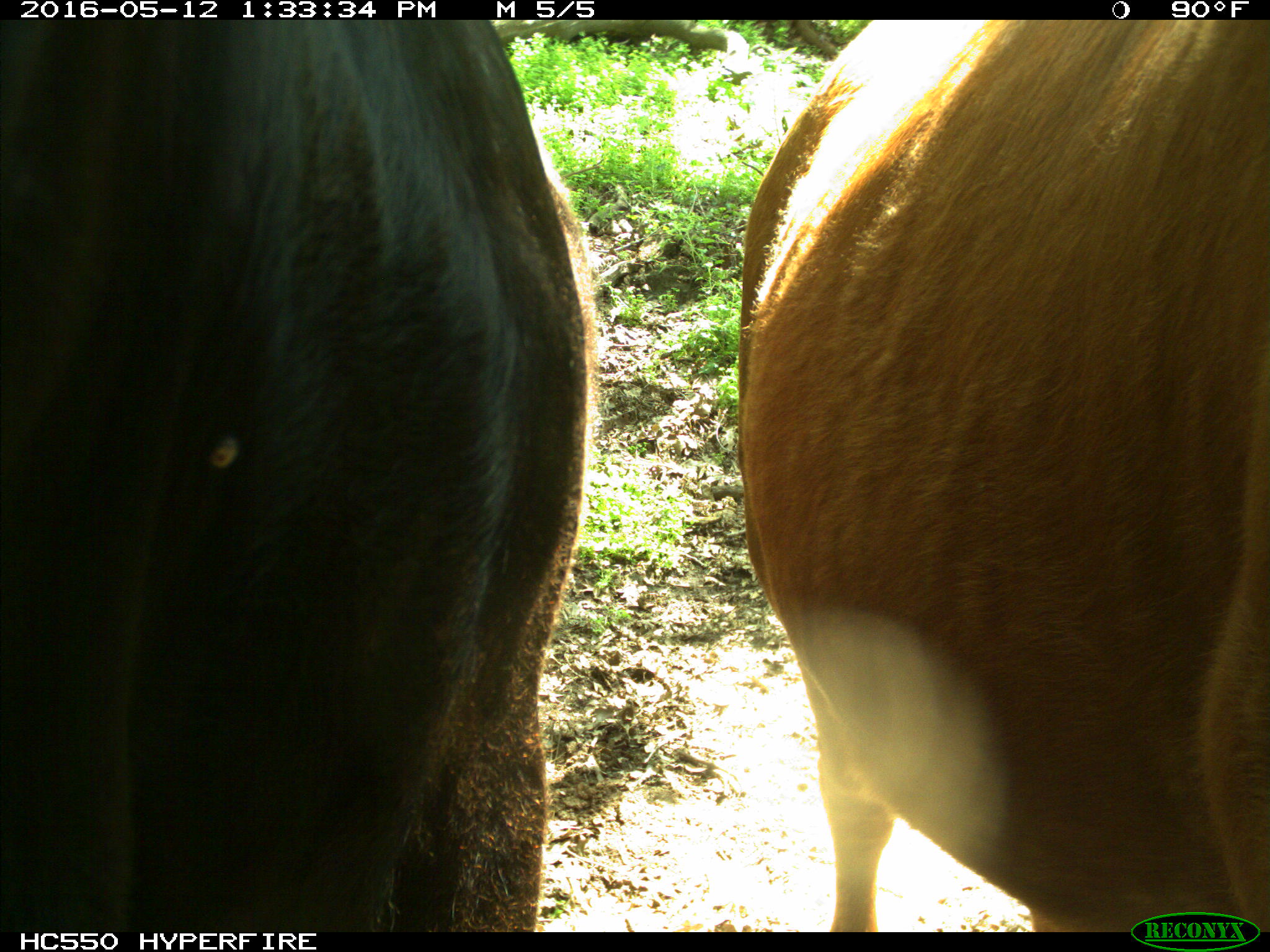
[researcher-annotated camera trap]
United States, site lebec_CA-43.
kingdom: Animalia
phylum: Chordata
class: Mammalia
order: Artiodactyla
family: Bovidae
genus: Bos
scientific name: Bos taurus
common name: domestic cow